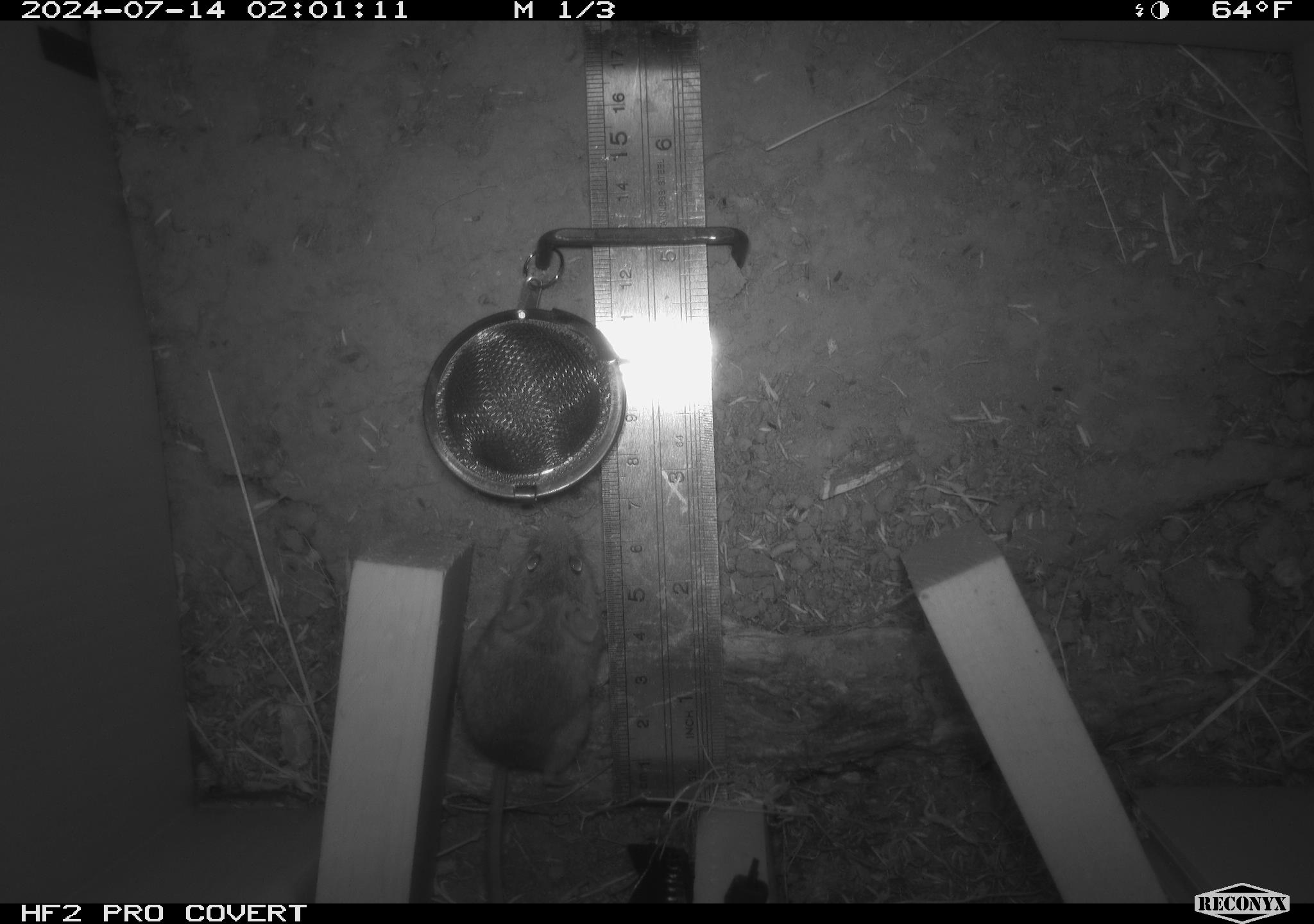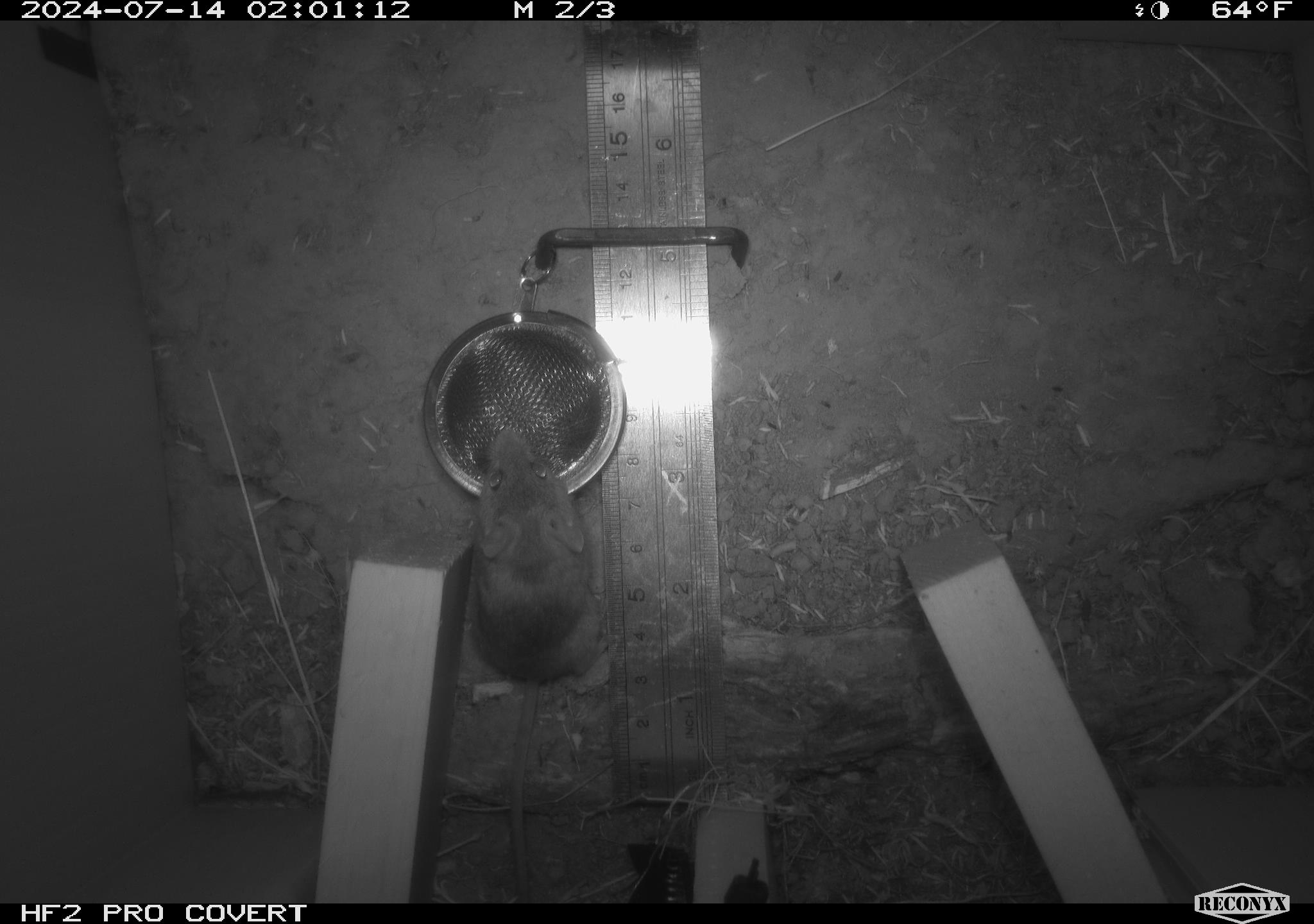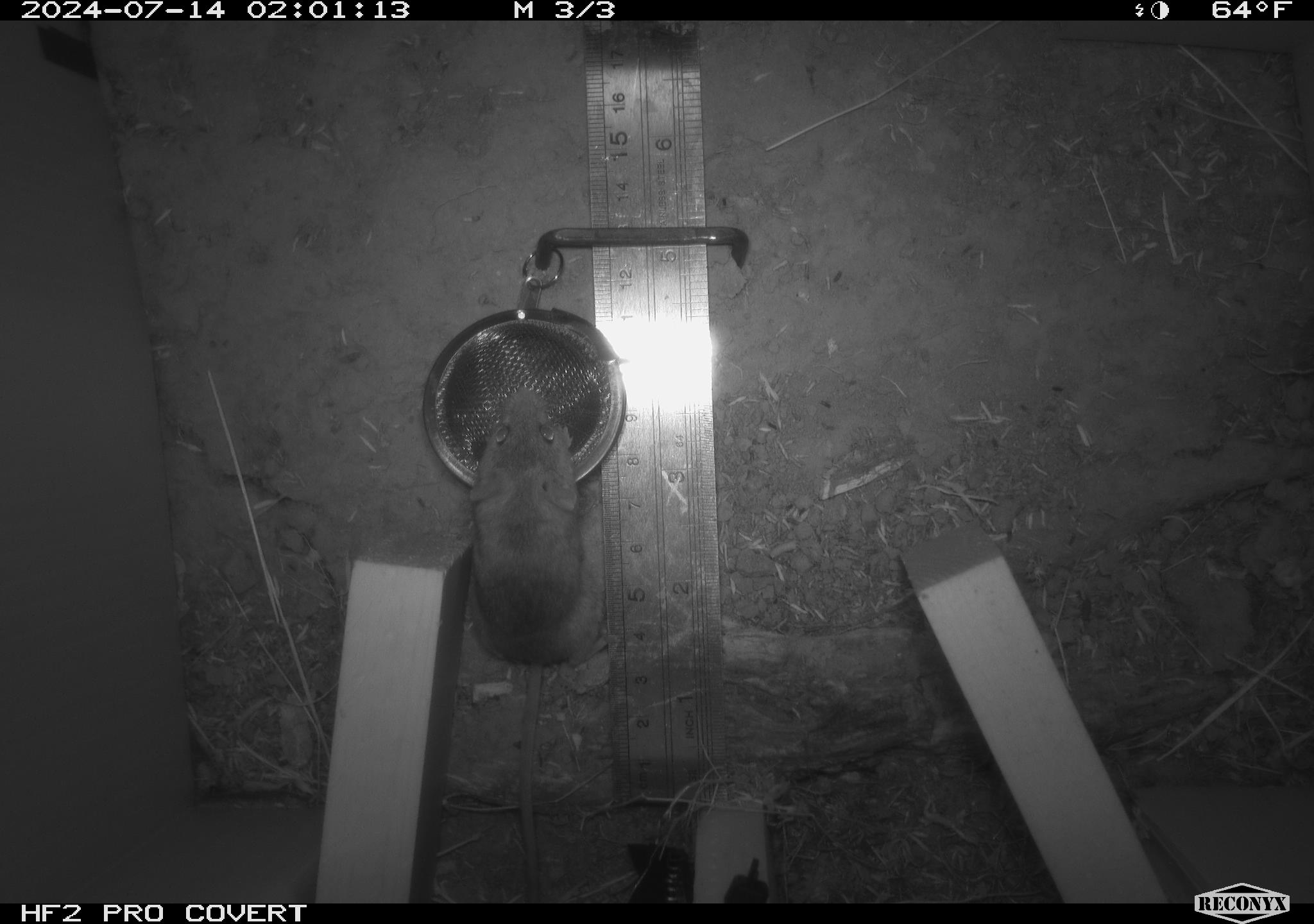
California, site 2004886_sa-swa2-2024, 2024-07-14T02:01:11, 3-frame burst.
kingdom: Animalia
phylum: Chordata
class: Mammalia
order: Rodentia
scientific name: Rodentia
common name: mouse species